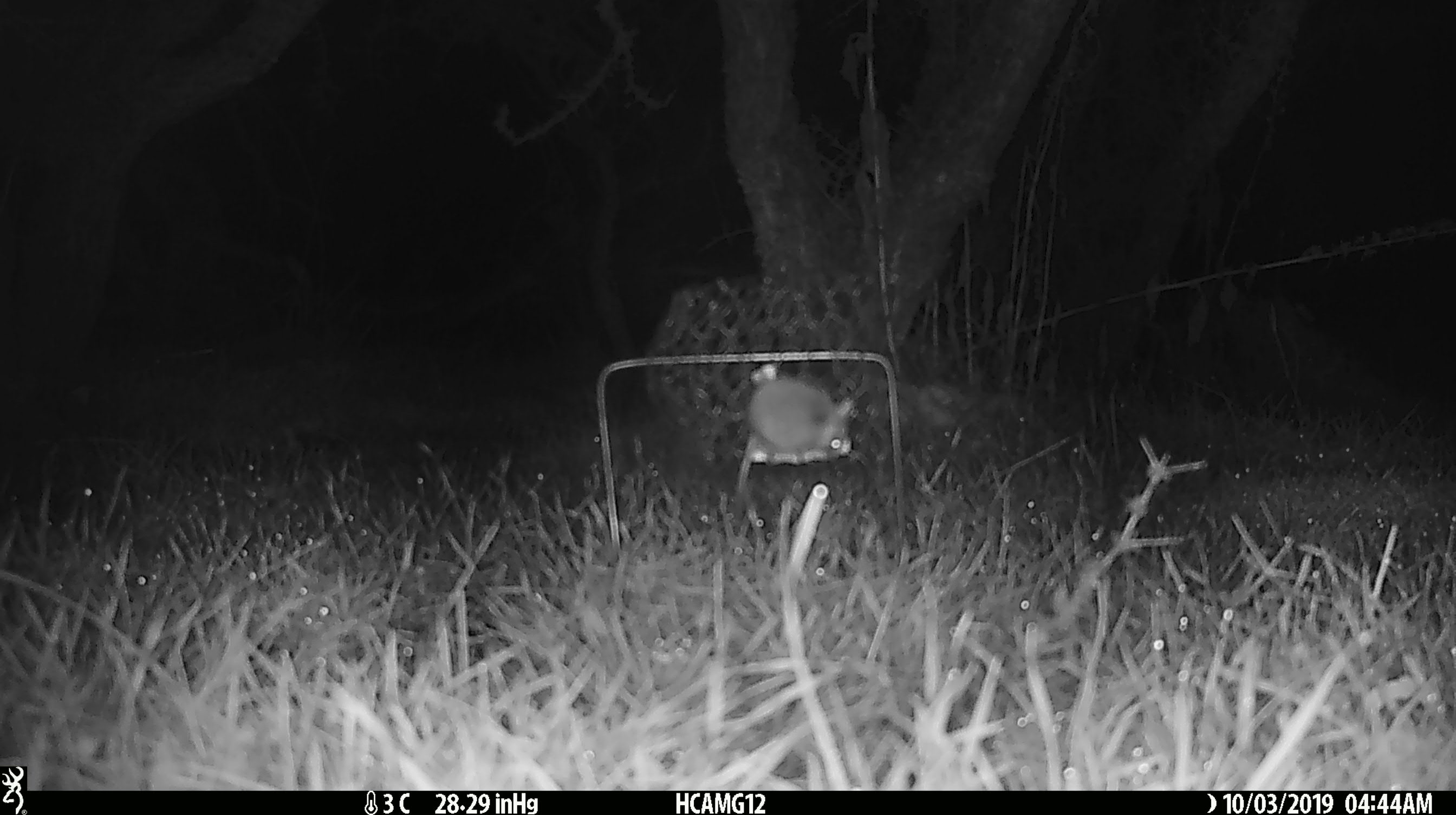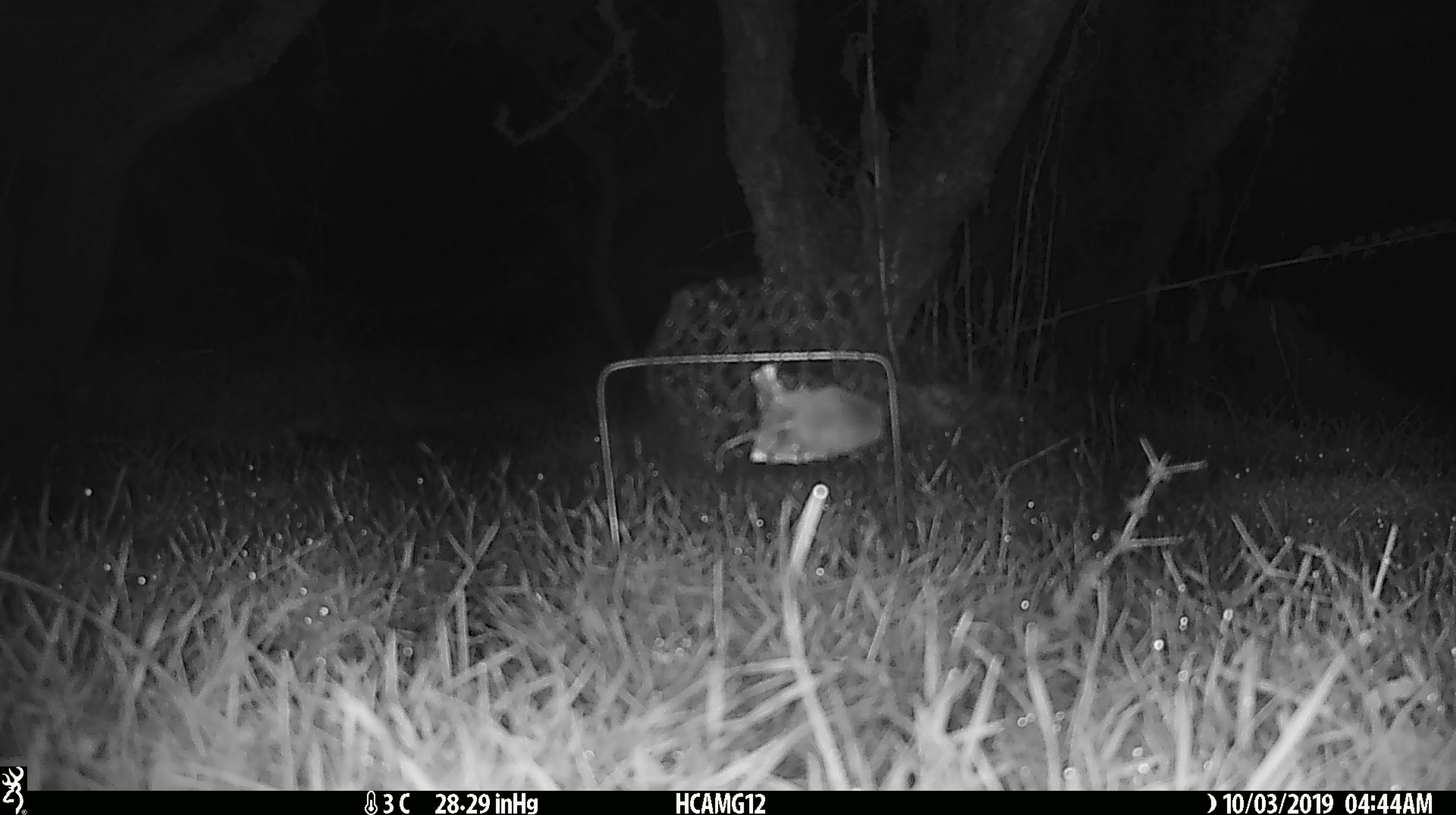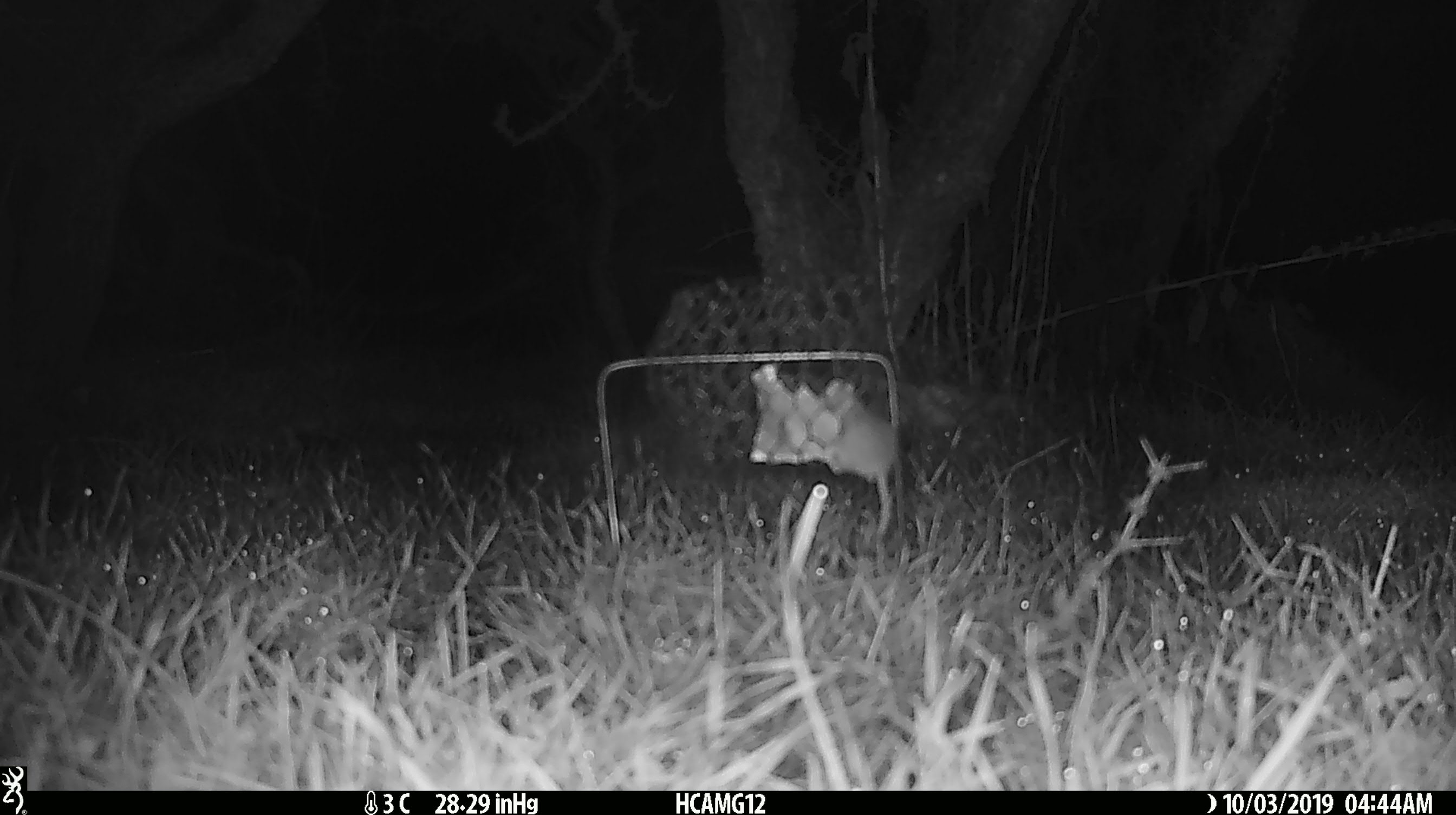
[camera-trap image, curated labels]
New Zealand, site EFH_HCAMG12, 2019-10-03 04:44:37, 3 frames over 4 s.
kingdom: Animalia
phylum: Chordata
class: Mammalia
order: Rodentia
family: Muridae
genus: Mus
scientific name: Mus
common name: mouse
Mouse (Mus).